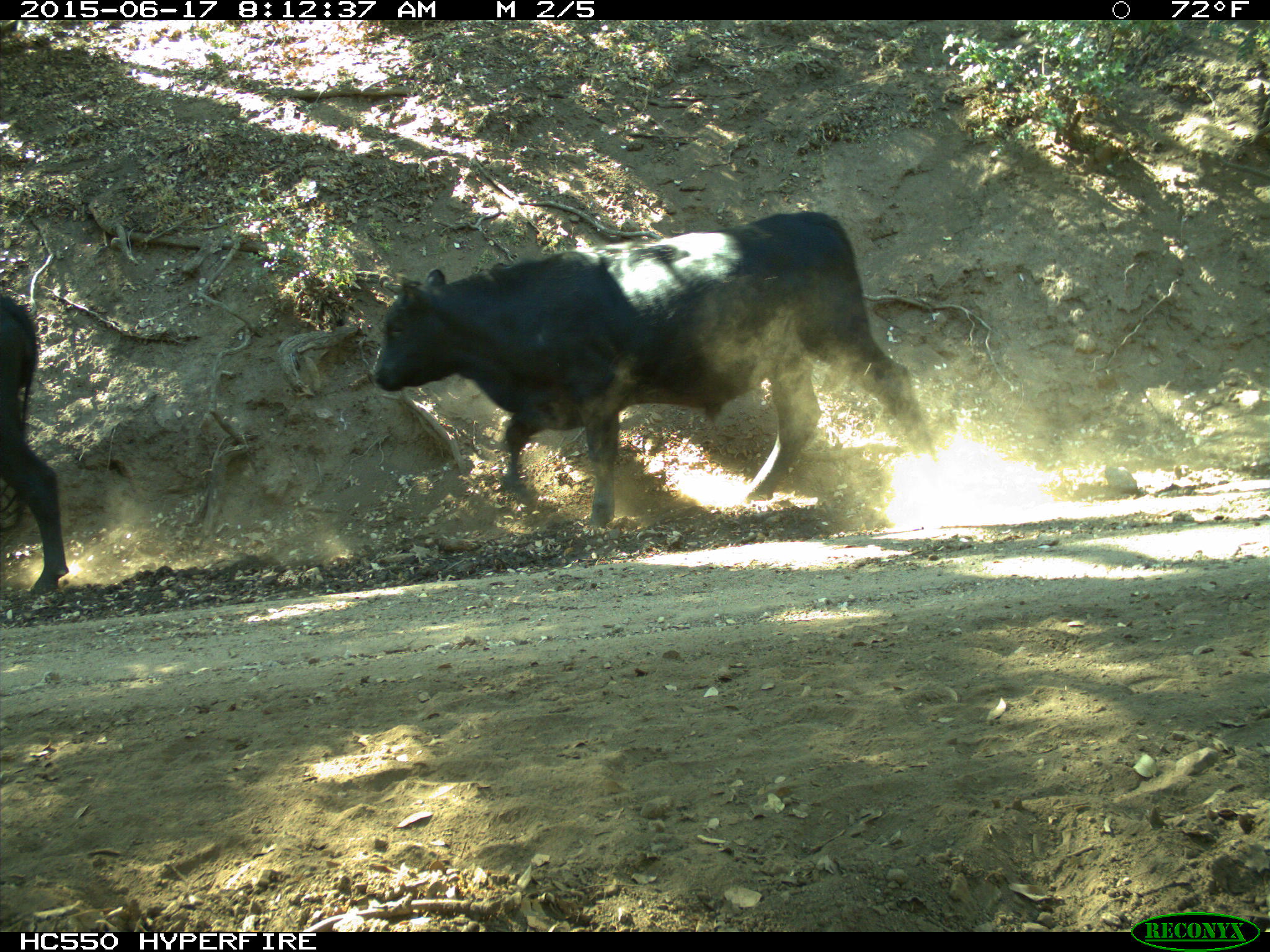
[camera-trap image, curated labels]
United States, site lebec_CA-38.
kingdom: Animalia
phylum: Chordata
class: Mammalia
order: Artiodactyla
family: Bovidae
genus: Bos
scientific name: Bos taurus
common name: domestic cow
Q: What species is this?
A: Bos taurus (domestic cow).